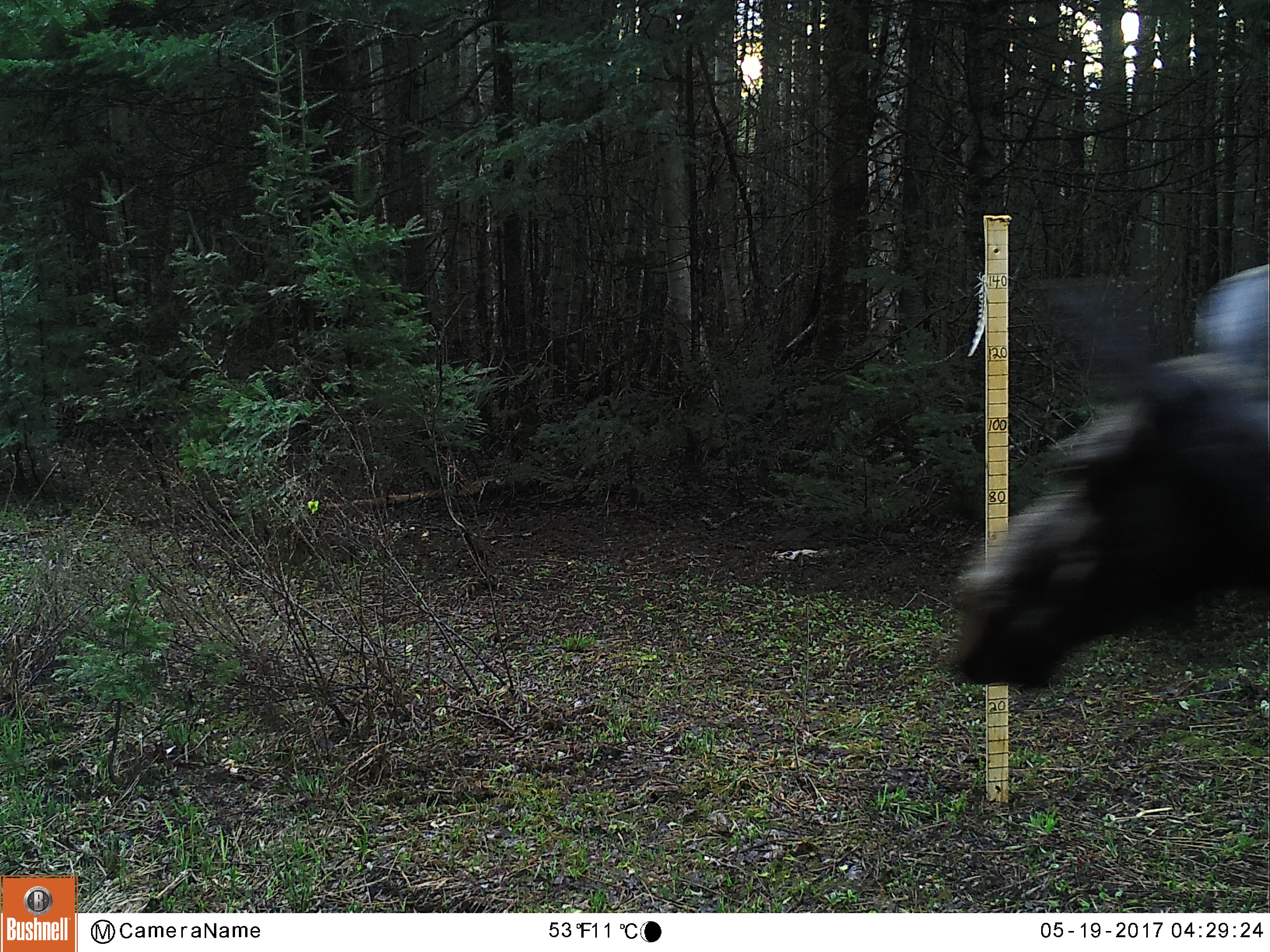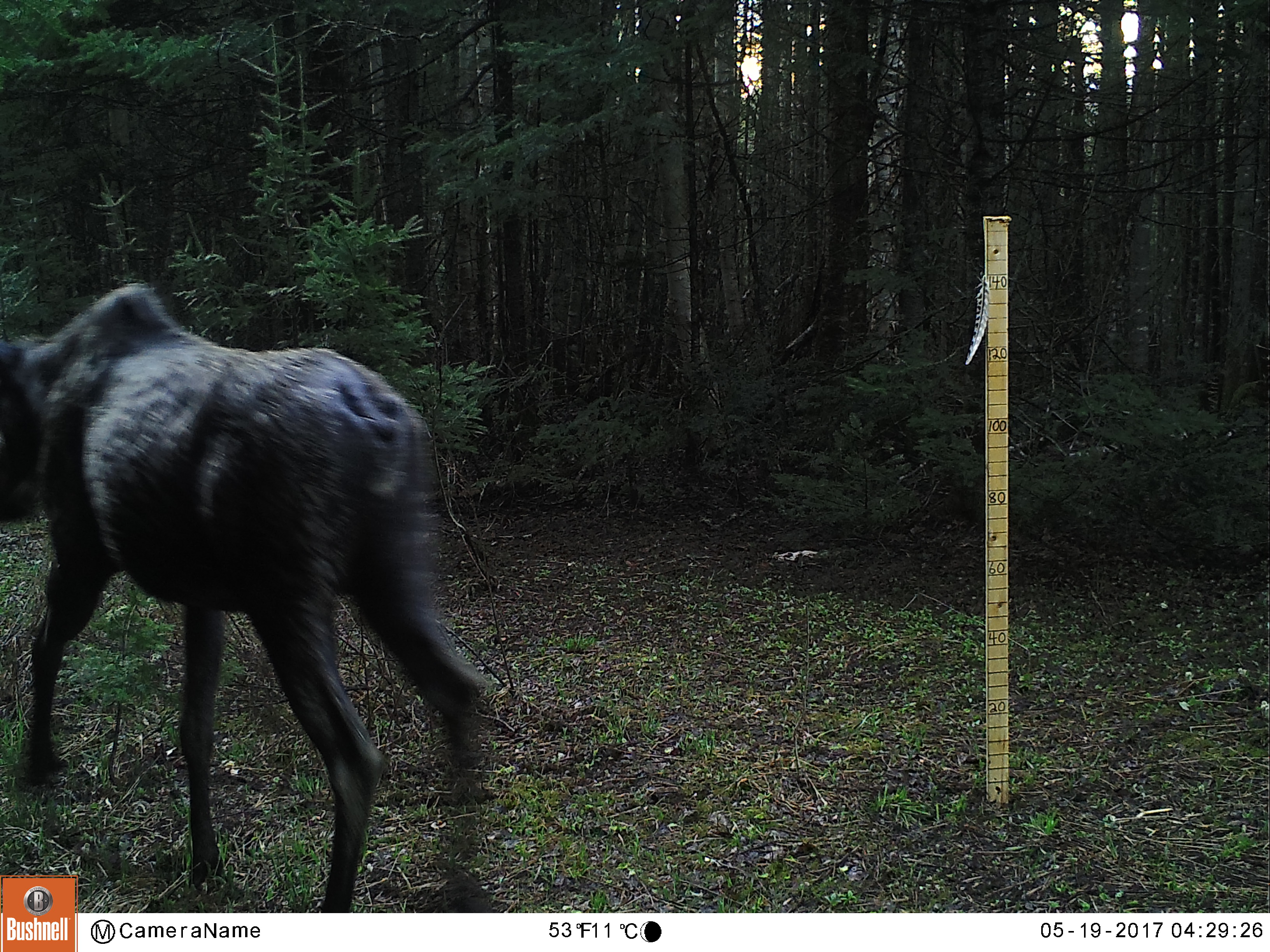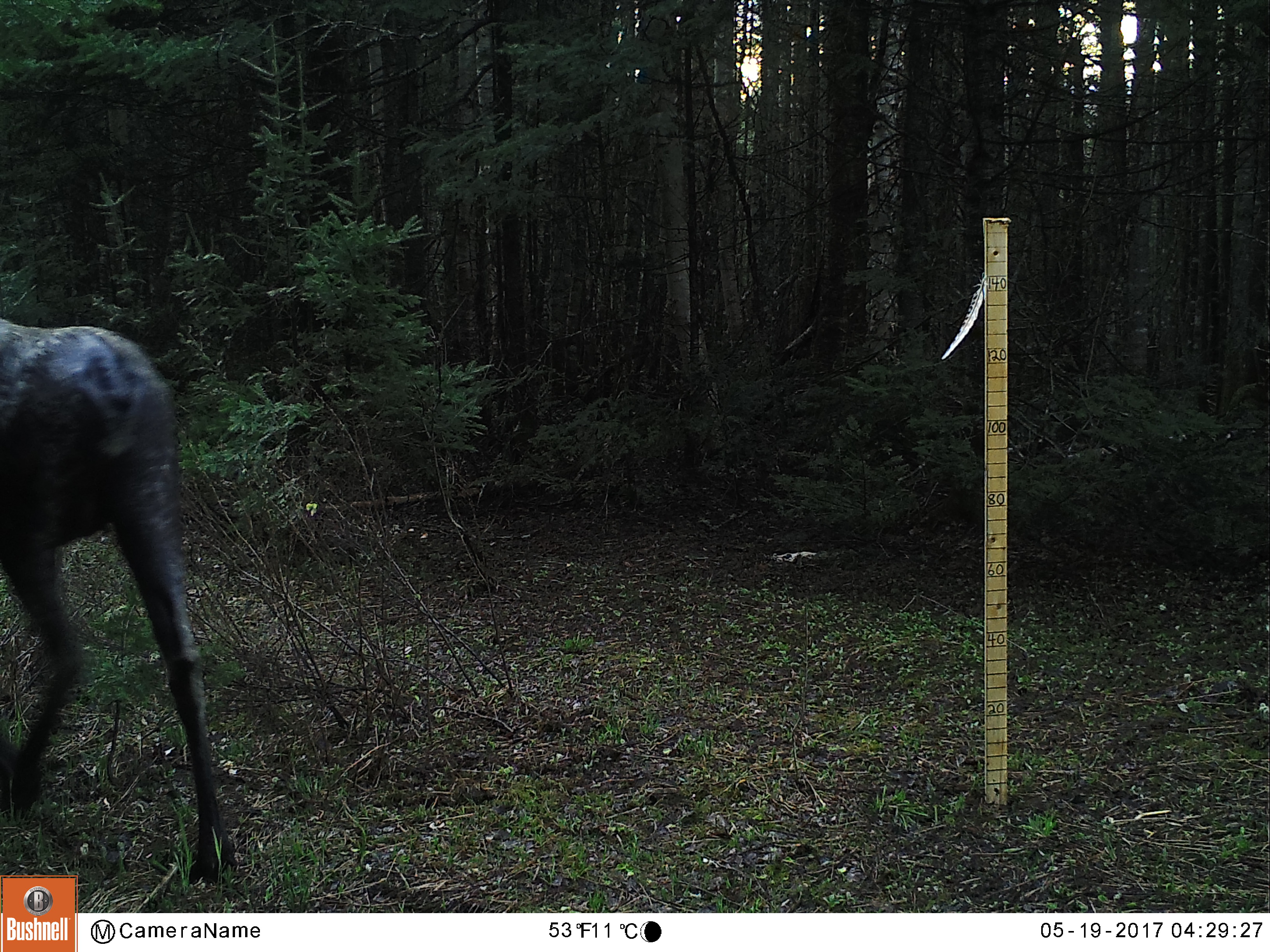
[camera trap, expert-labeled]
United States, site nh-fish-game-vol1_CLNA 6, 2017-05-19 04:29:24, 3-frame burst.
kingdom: Animalia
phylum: Chordata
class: Mammalia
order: Artiodactyla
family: Cervidae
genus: Alces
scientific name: Alces alces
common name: moose